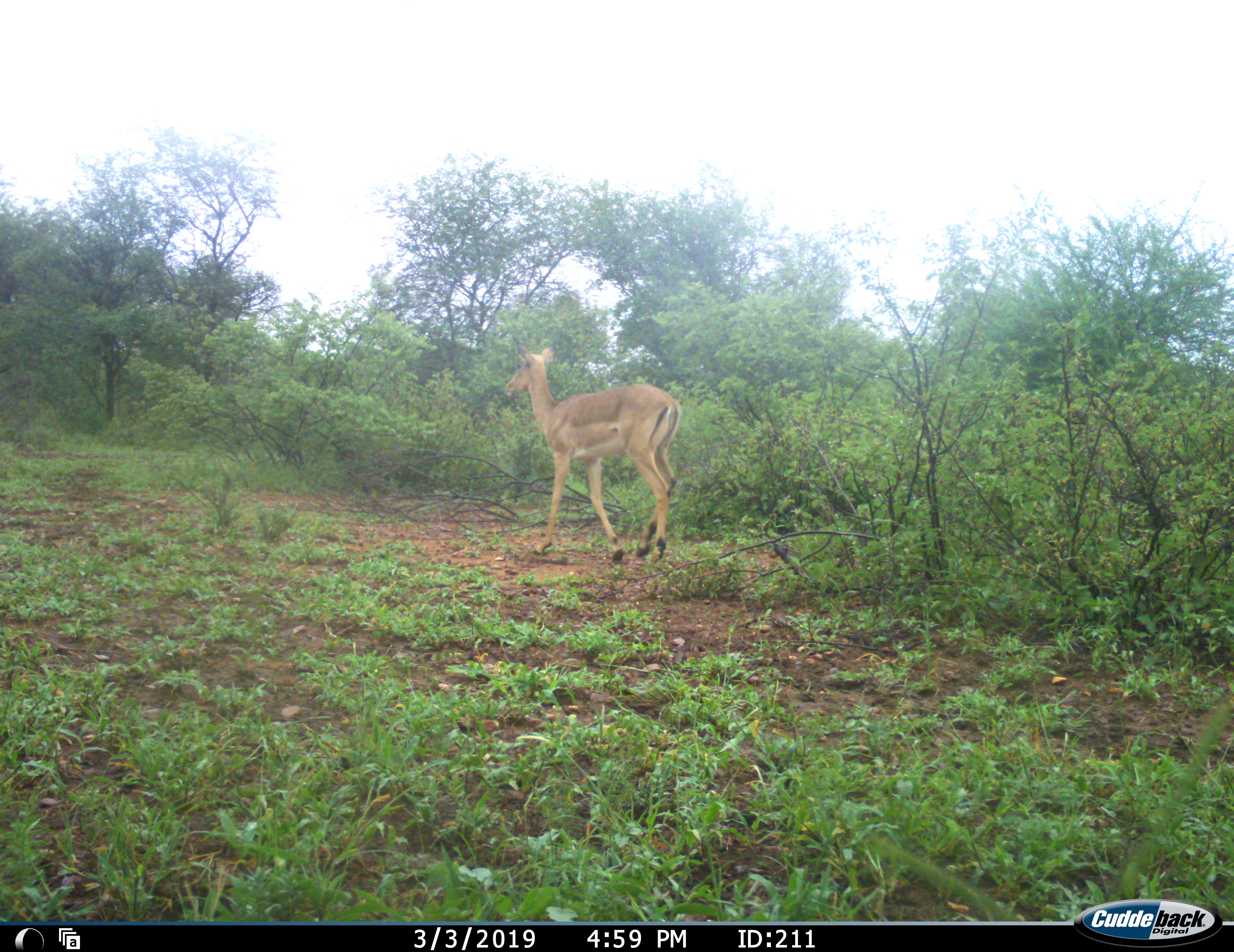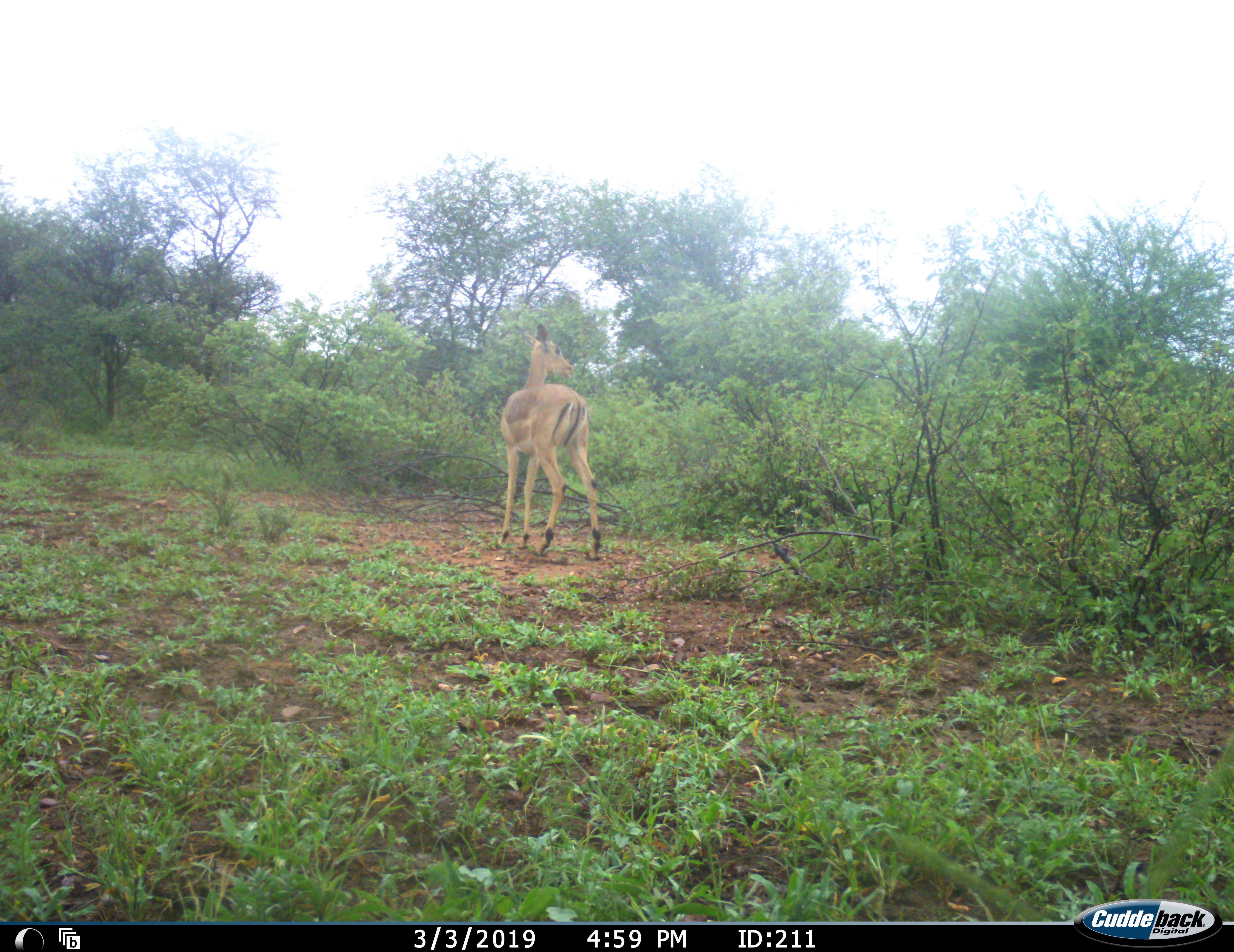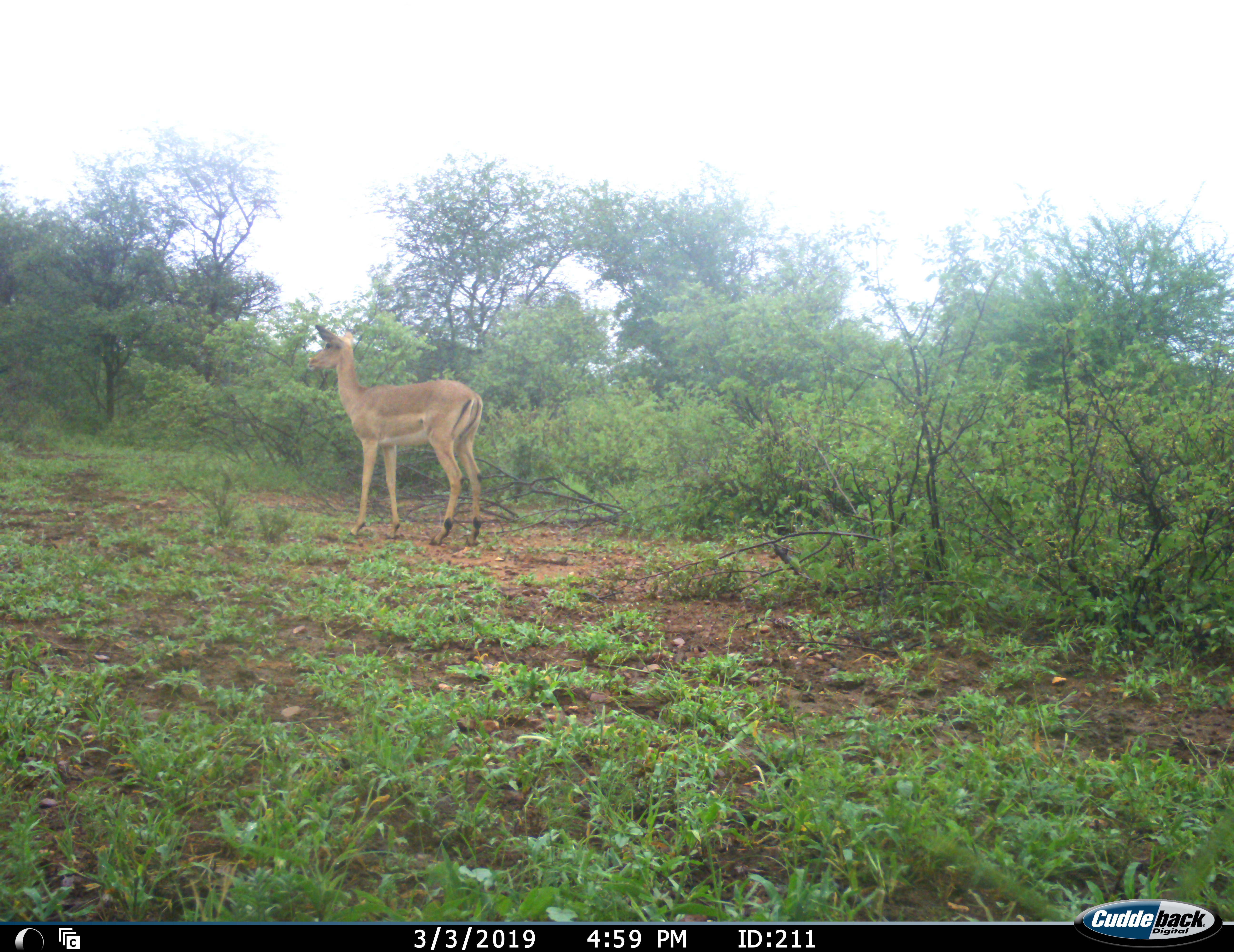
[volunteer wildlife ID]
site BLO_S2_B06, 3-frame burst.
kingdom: Animalia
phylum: Chordata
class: Mammalia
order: Artiodactyla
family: Bovidae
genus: Aepyceros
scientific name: Aepyceros melampus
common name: impala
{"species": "impala (Aepyceros melampus)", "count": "1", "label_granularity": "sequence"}